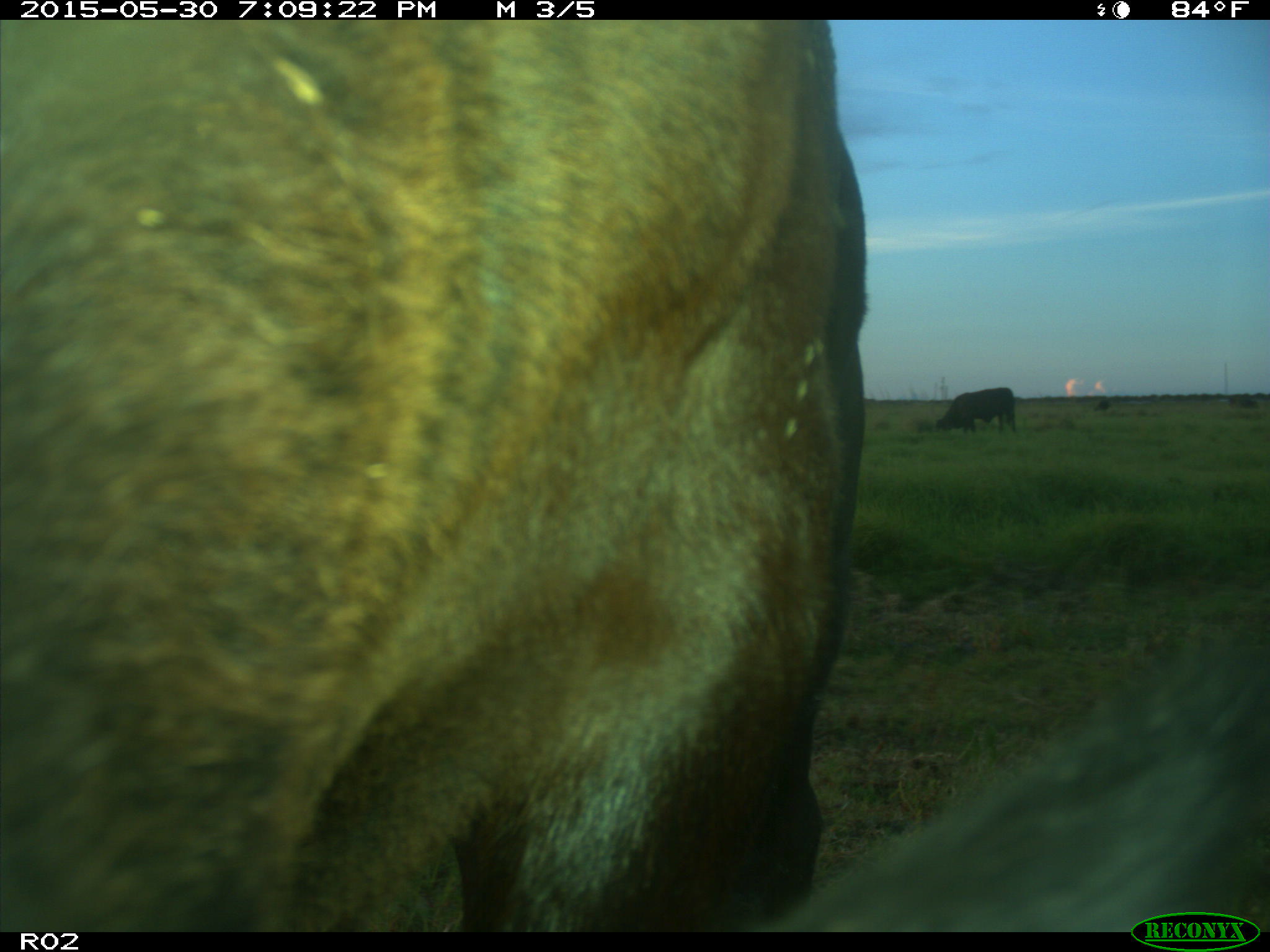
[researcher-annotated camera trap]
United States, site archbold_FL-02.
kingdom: Animalia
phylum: Chordata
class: Mammalia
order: Artiodactyla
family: Bovidae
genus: Bos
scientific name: Bos taurus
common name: domestic cow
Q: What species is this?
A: Bos taurus (domestic cow).